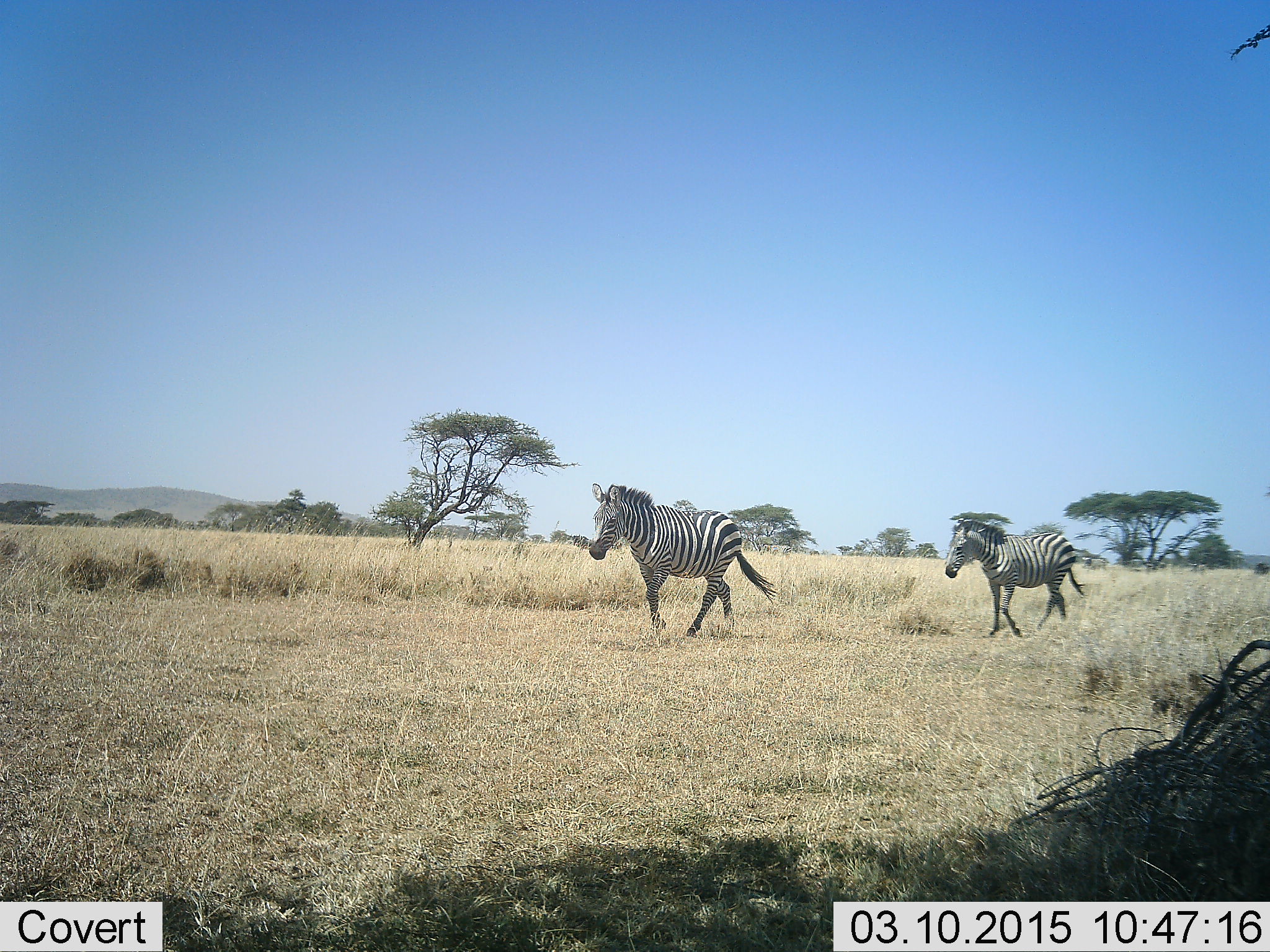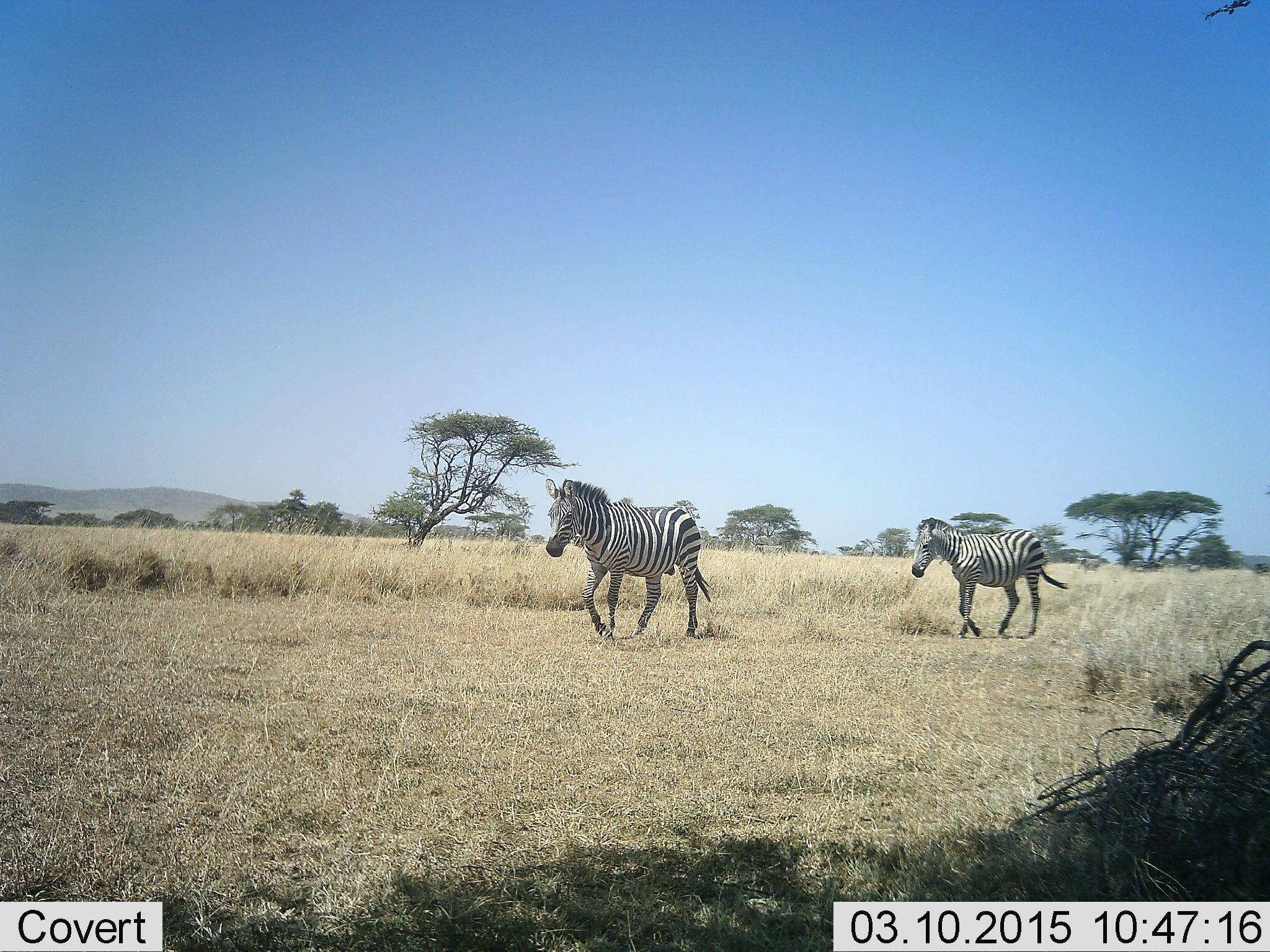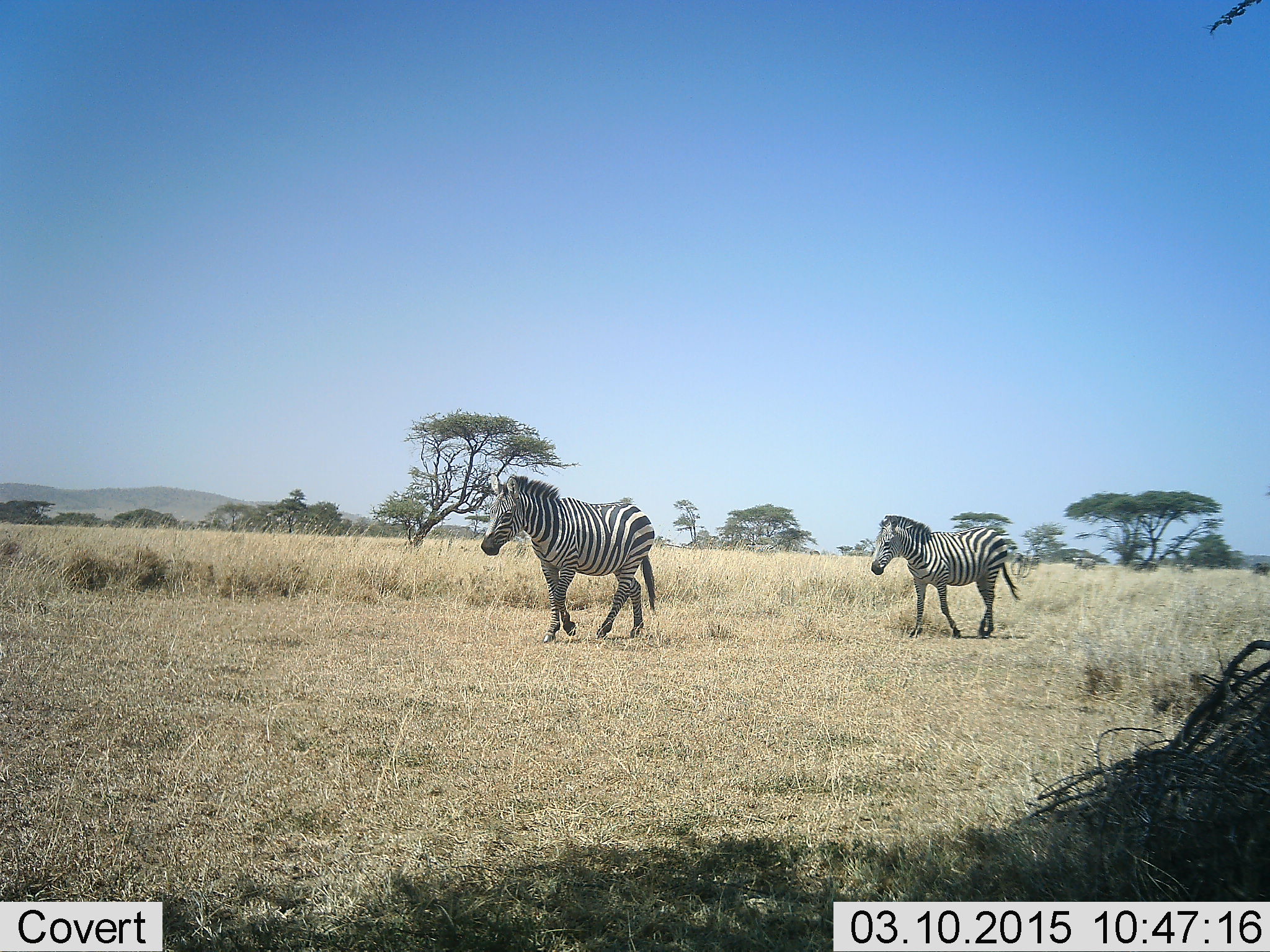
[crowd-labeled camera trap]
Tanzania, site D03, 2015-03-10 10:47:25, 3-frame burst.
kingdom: Animalia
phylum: Chordata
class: Mammalia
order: Perissodactyla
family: Equidae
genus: Equus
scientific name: Equus quagga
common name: plains zebra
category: zebra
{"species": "zebra (plains zebra) (Equus quagga)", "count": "2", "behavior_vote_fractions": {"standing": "0%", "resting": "0%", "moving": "100%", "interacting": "0%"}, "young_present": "0%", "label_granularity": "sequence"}